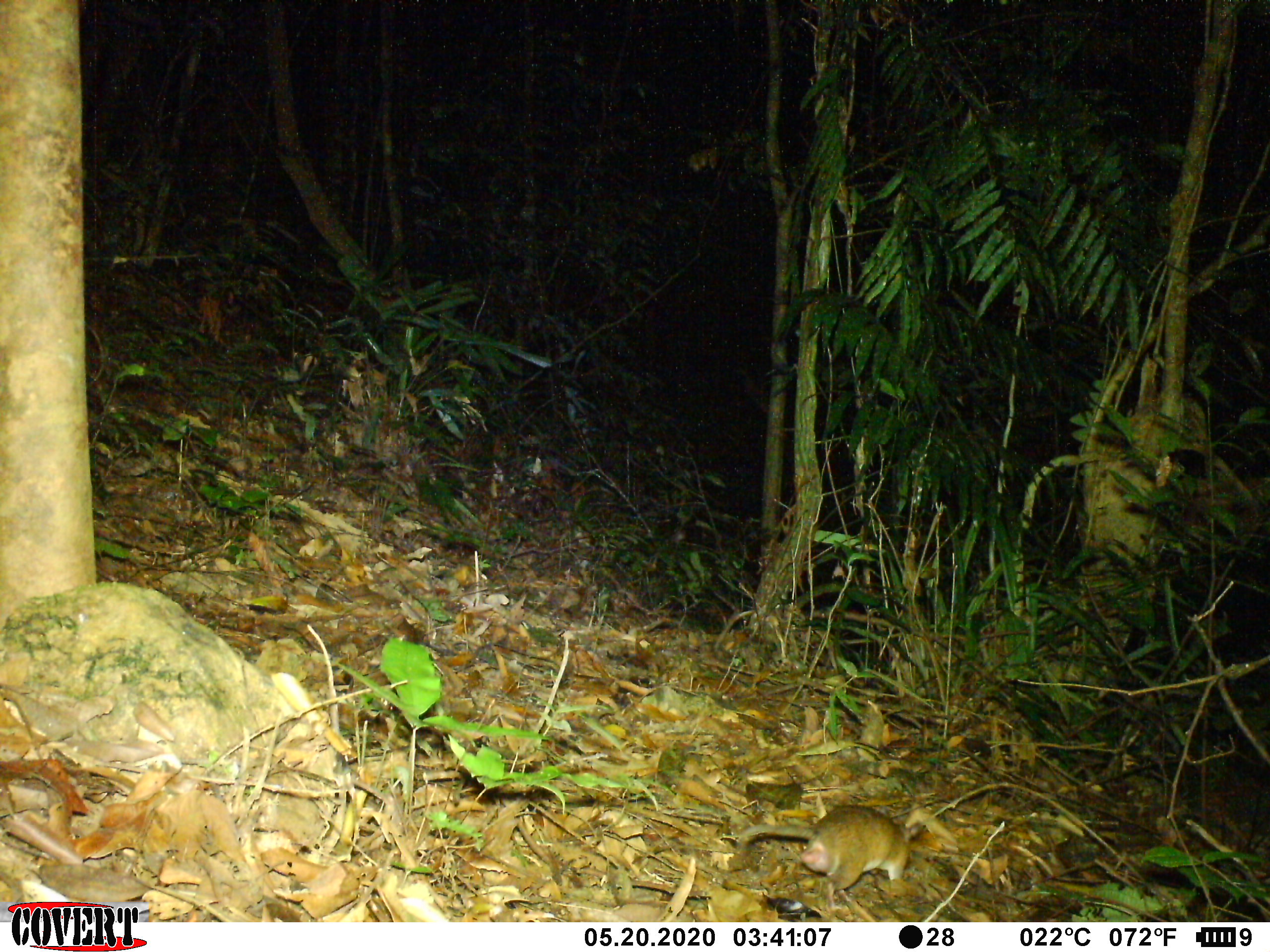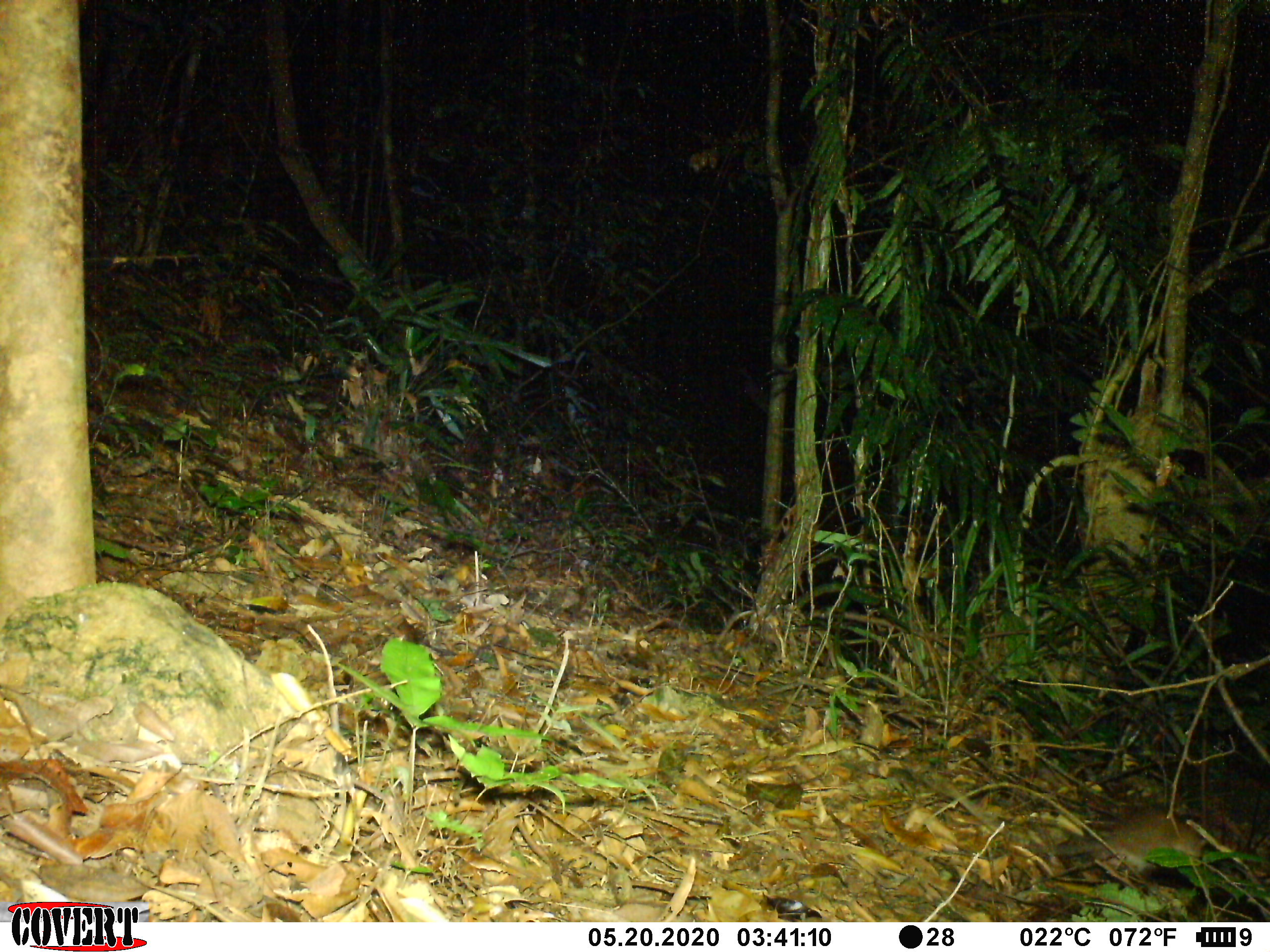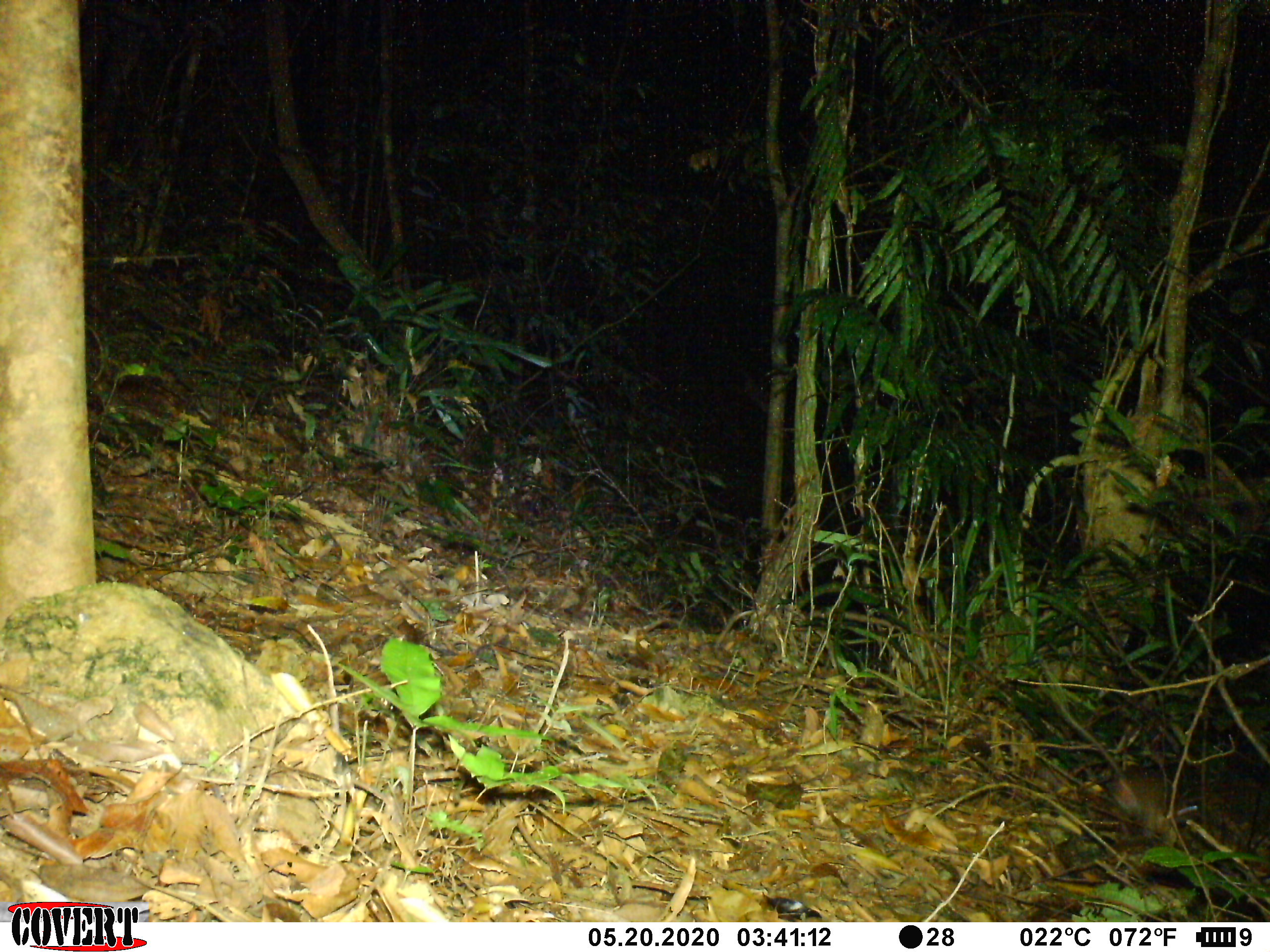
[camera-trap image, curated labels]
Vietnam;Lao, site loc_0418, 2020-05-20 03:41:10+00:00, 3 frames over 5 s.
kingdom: Animalia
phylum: Chordata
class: Mammalia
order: Rodentia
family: Muridae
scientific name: Muridae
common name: old-world mice and rats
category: unidentified murid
Unidentified murid (old-world mice and rats) (Muridae). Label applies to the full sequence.